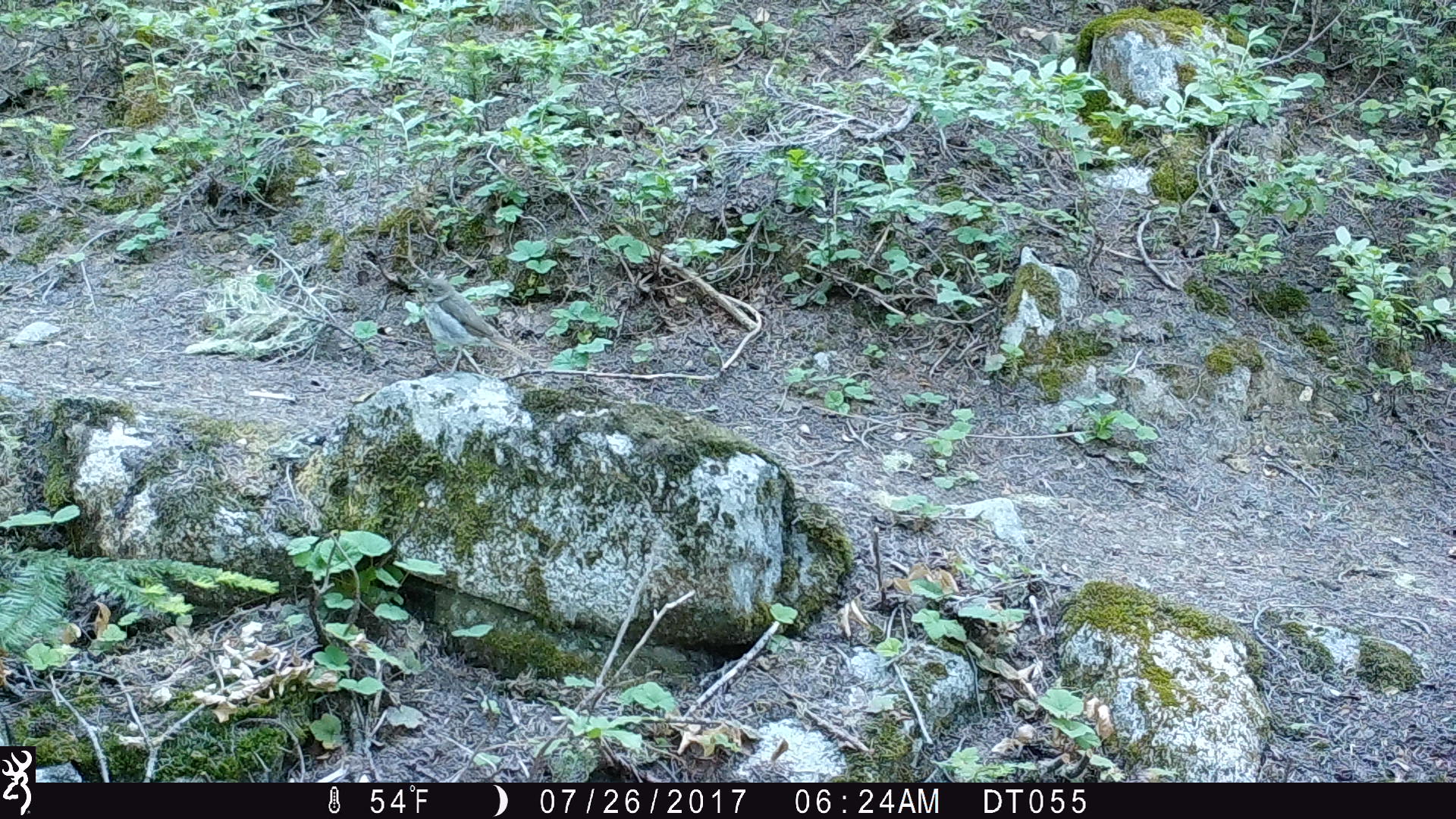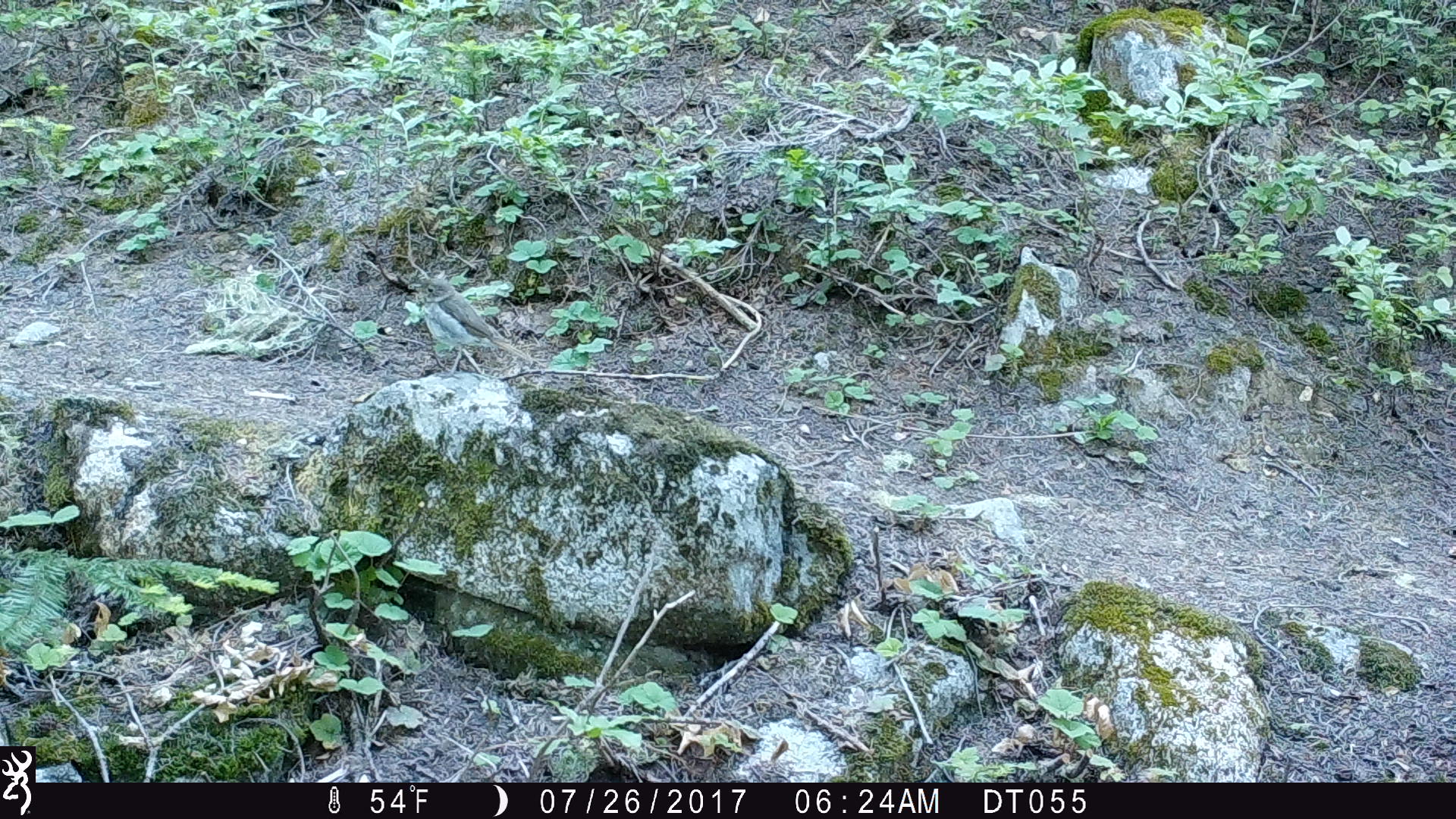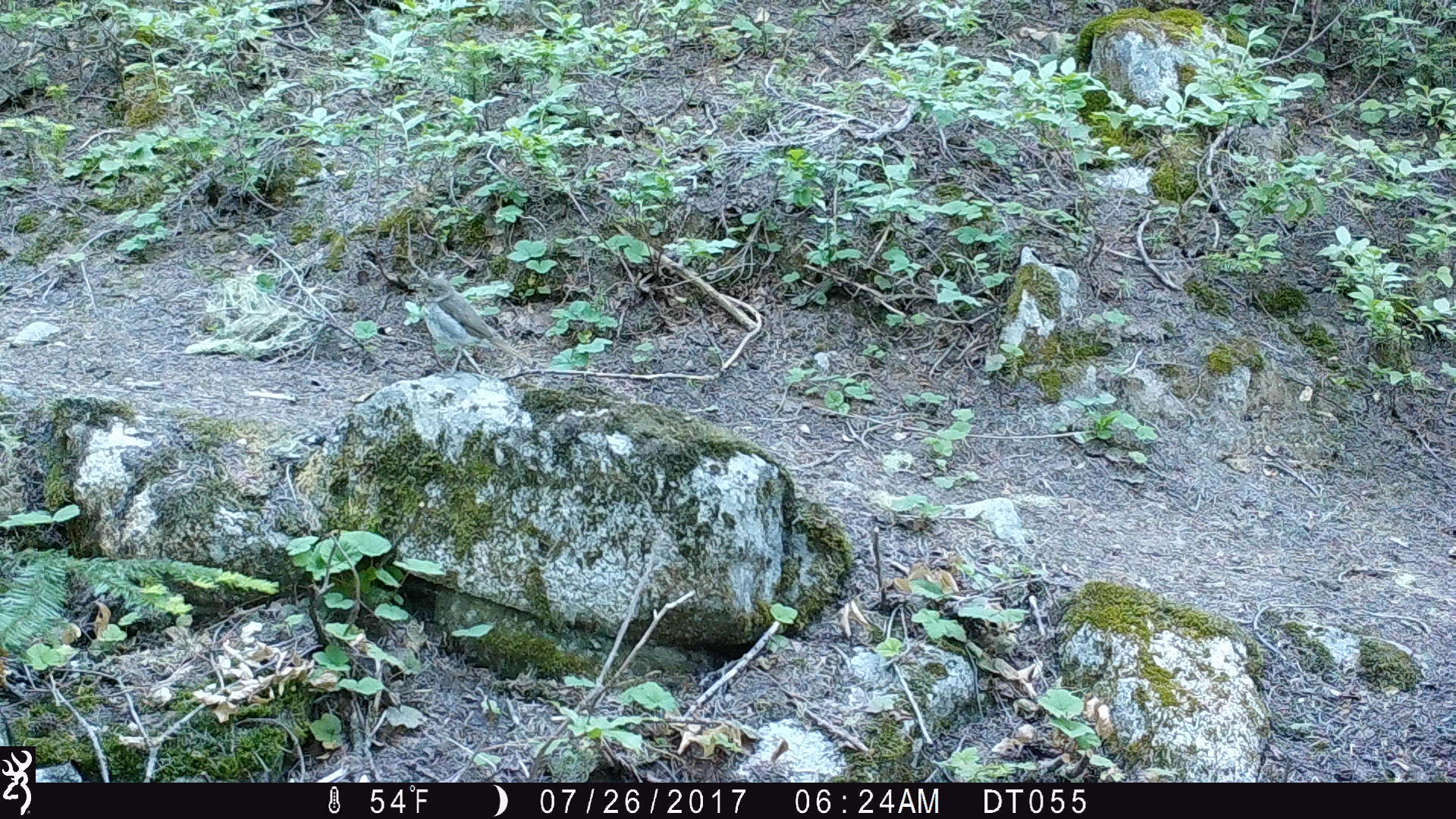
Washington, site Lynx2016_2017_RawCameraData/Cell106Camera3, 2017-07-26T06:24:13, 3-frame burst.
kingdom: Animalia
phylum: Chordata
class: Aves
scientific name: Aves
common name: birds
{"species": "Aves (birds)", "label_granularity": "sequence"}